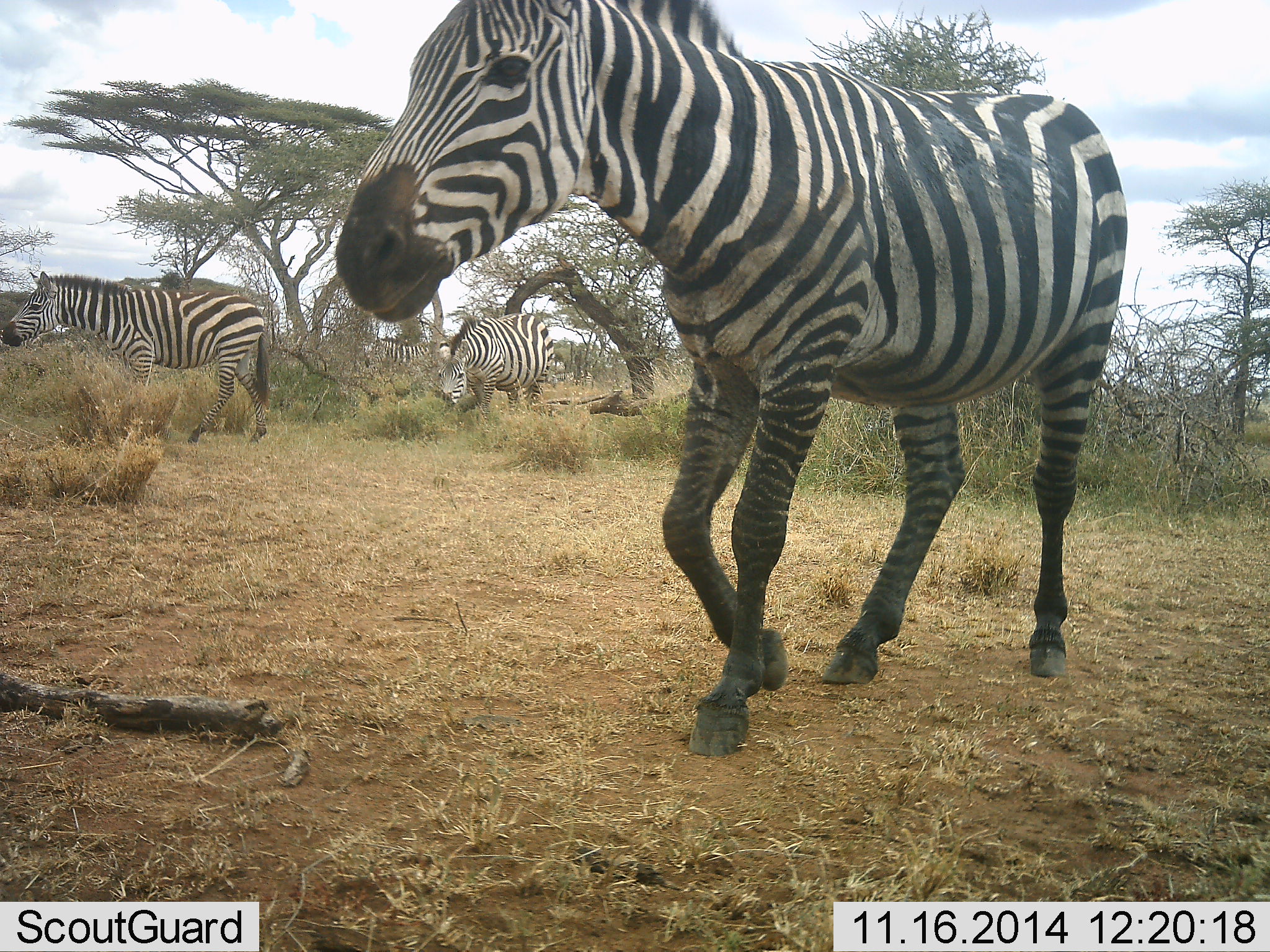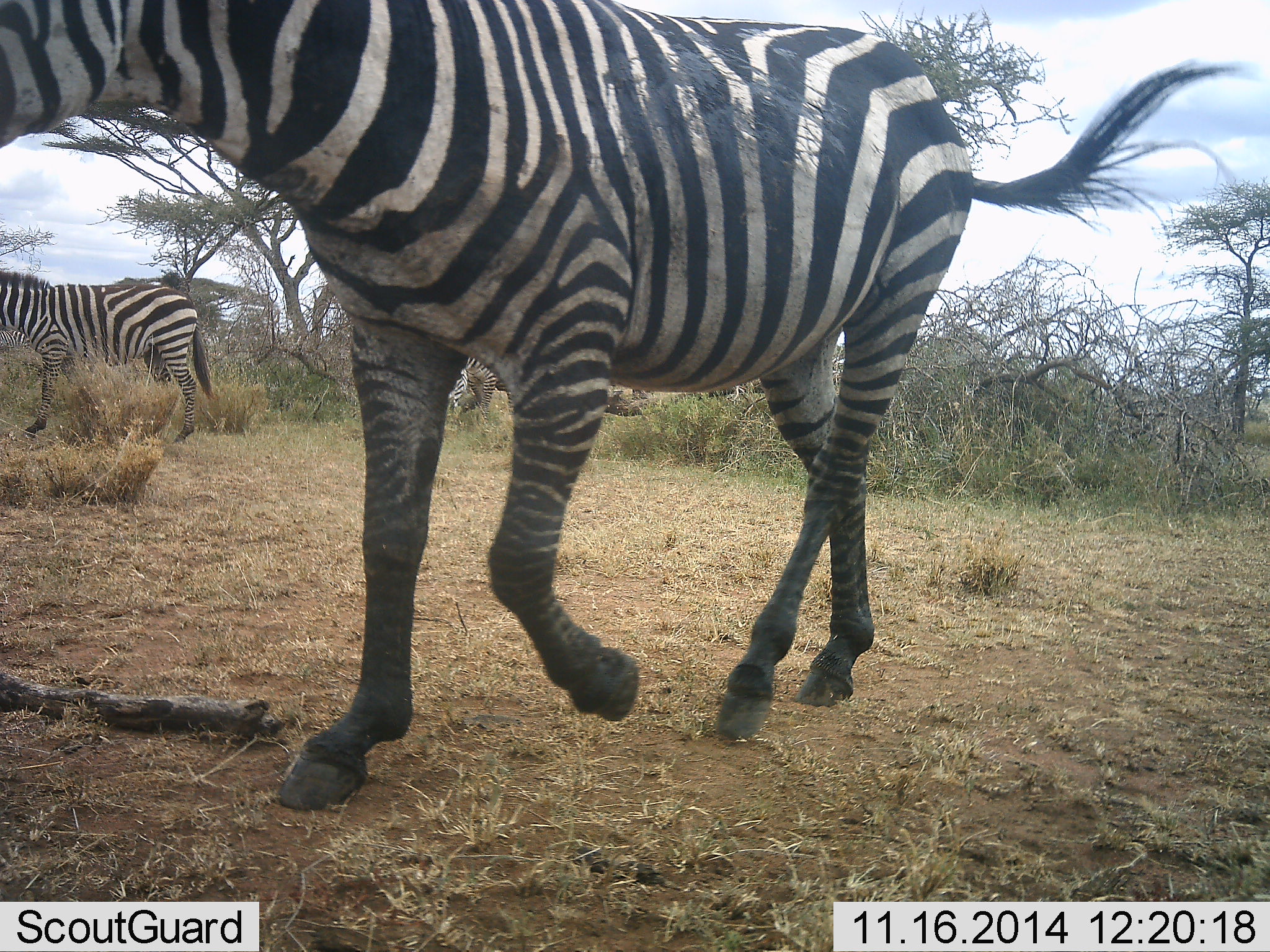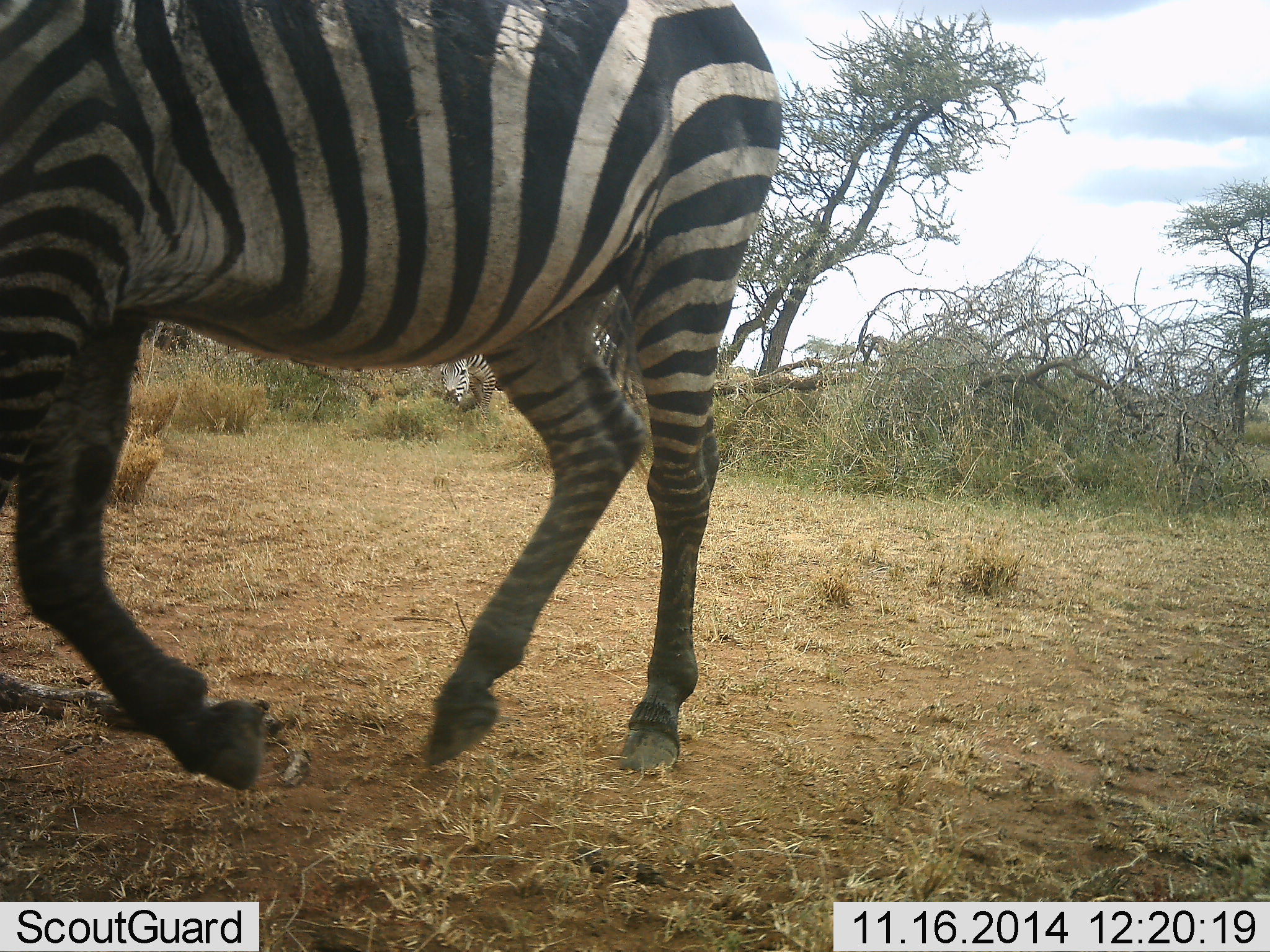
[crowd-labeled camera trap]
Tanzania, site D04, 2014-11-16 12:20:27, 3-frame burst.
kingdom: Animalia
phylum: Chordata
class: Mammalia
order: Perissodactyla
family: Equidae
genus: Equus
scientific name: Equus quagga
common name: plains zebra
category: zebra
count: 3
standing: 20%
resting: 0%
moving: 100%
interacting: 0%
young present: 0%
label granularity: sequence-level